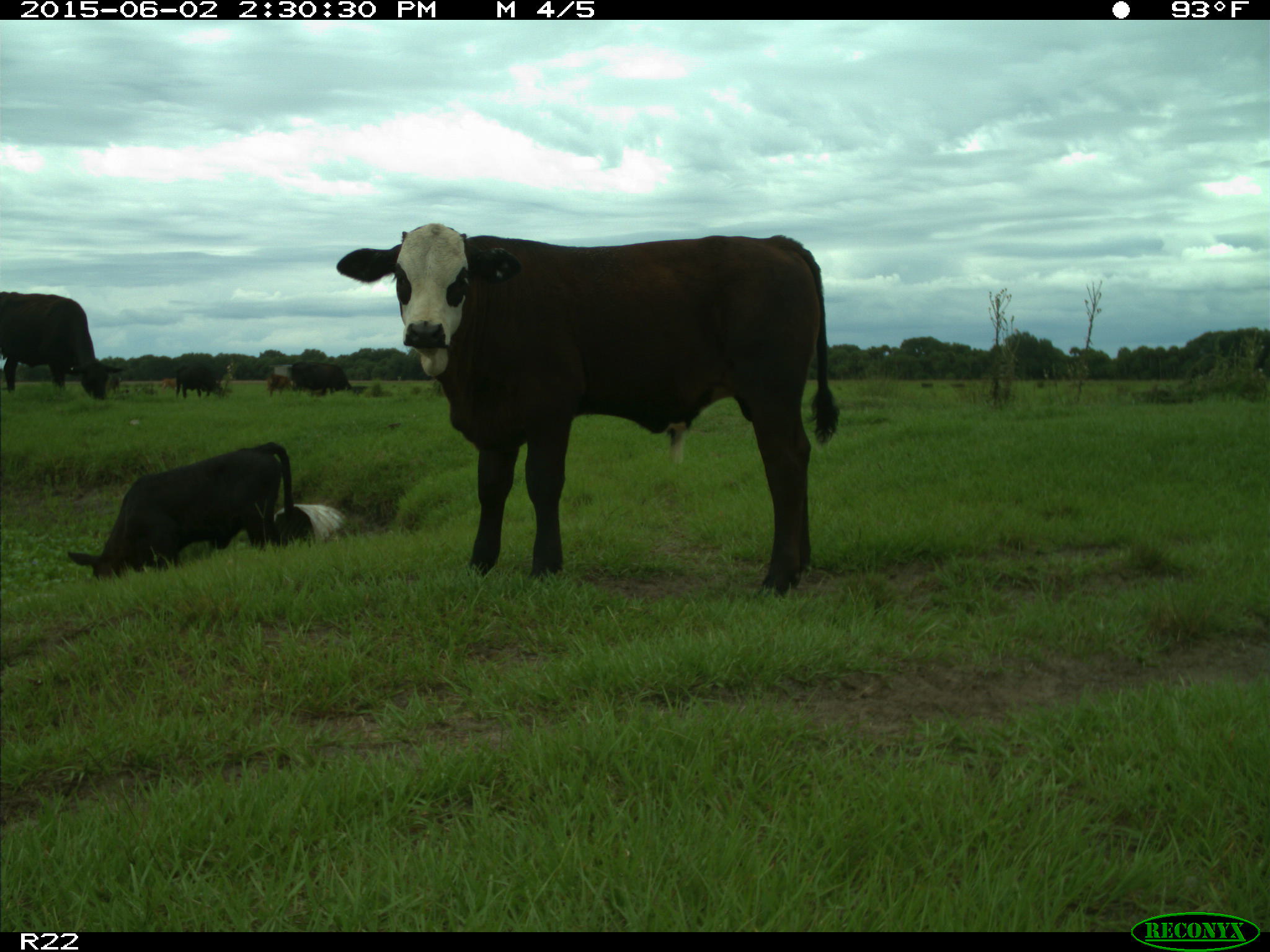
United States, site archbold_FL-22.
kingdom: Animalia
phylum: Chordata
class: Aves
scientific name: Aves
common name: birds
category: unidentified bird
Unidentified bird (birds) (Aves).